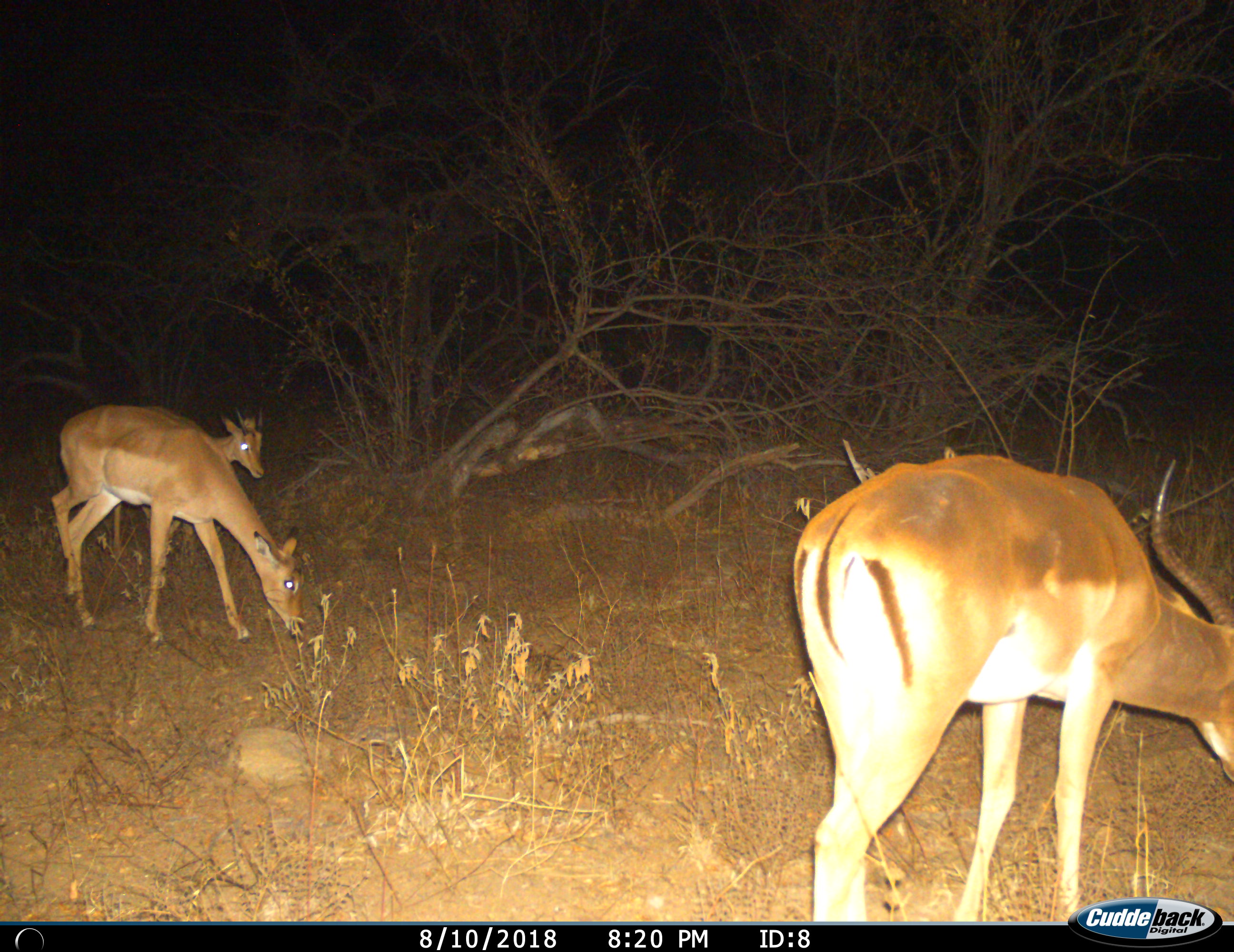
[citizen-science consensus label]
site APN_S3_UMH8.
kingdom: Animalia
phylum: Chordata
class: Mammalia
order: Artiodactyla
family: Bovidae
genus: Aepyceros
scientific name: Aepyceros melampus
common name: impala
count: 3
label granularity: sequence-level